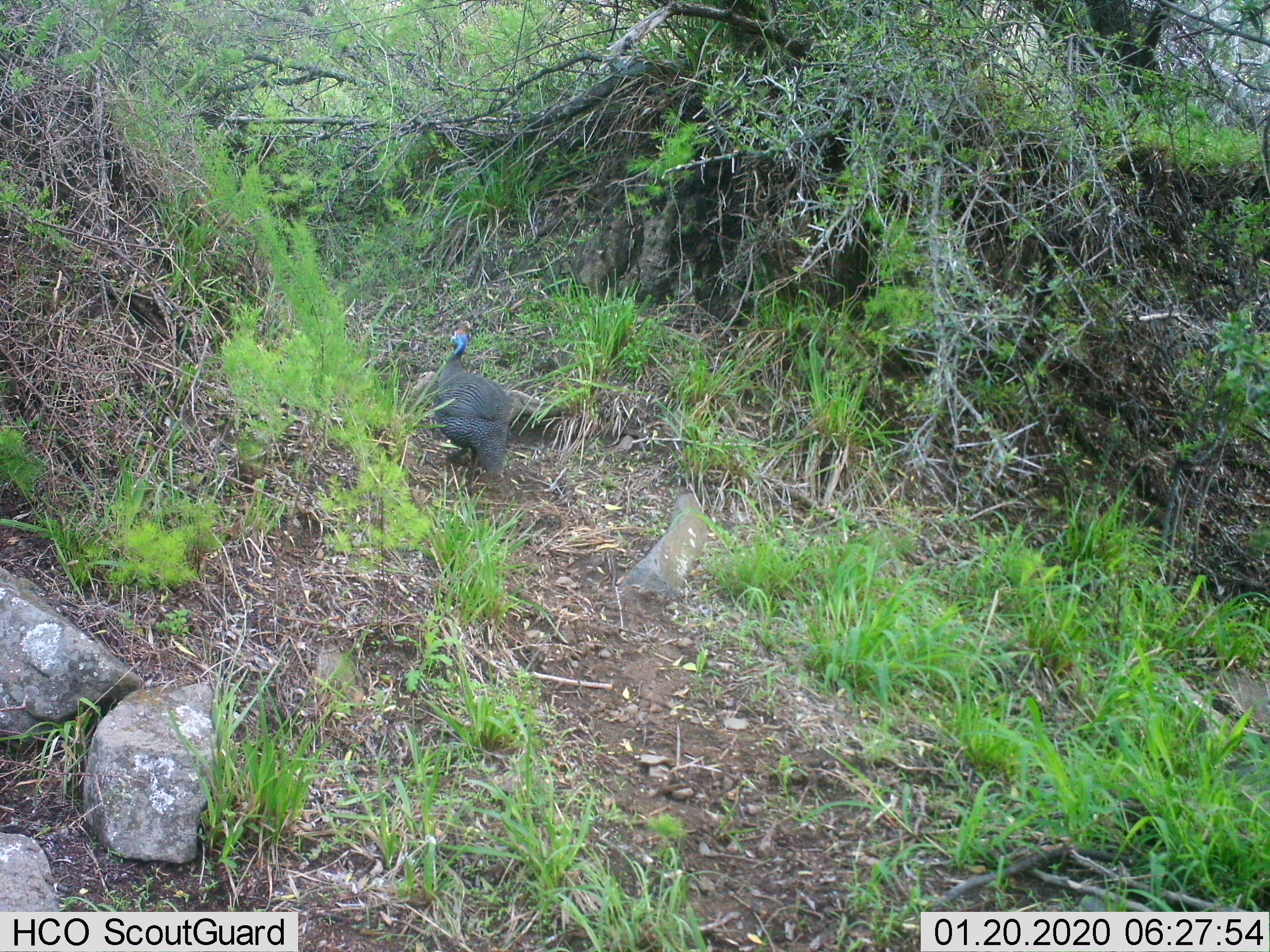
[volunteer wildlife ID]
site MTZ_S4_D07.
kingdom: Animalia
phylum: Chordata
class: Aves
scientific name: Aves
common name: bird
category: birdother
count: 1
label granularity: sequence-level